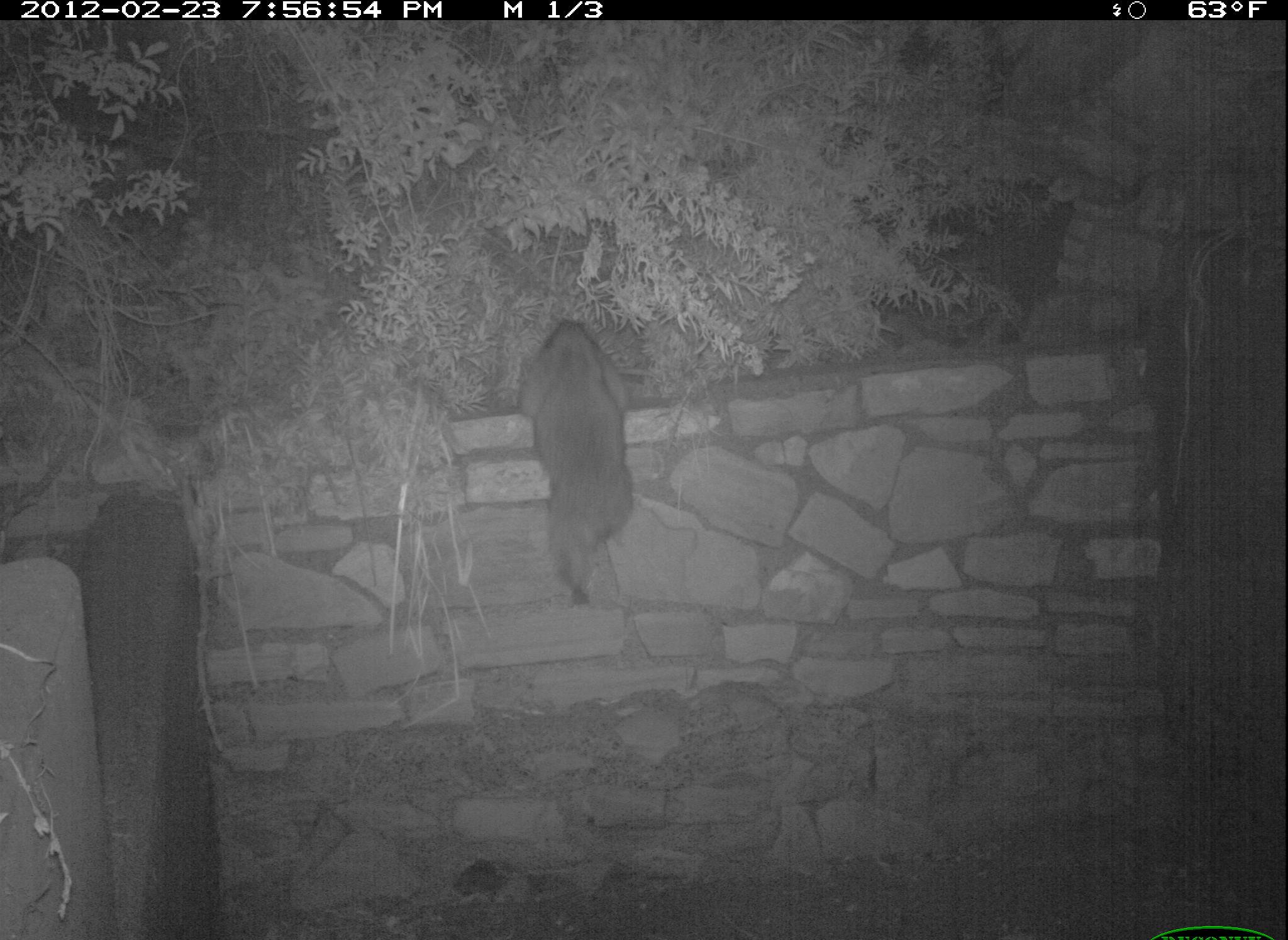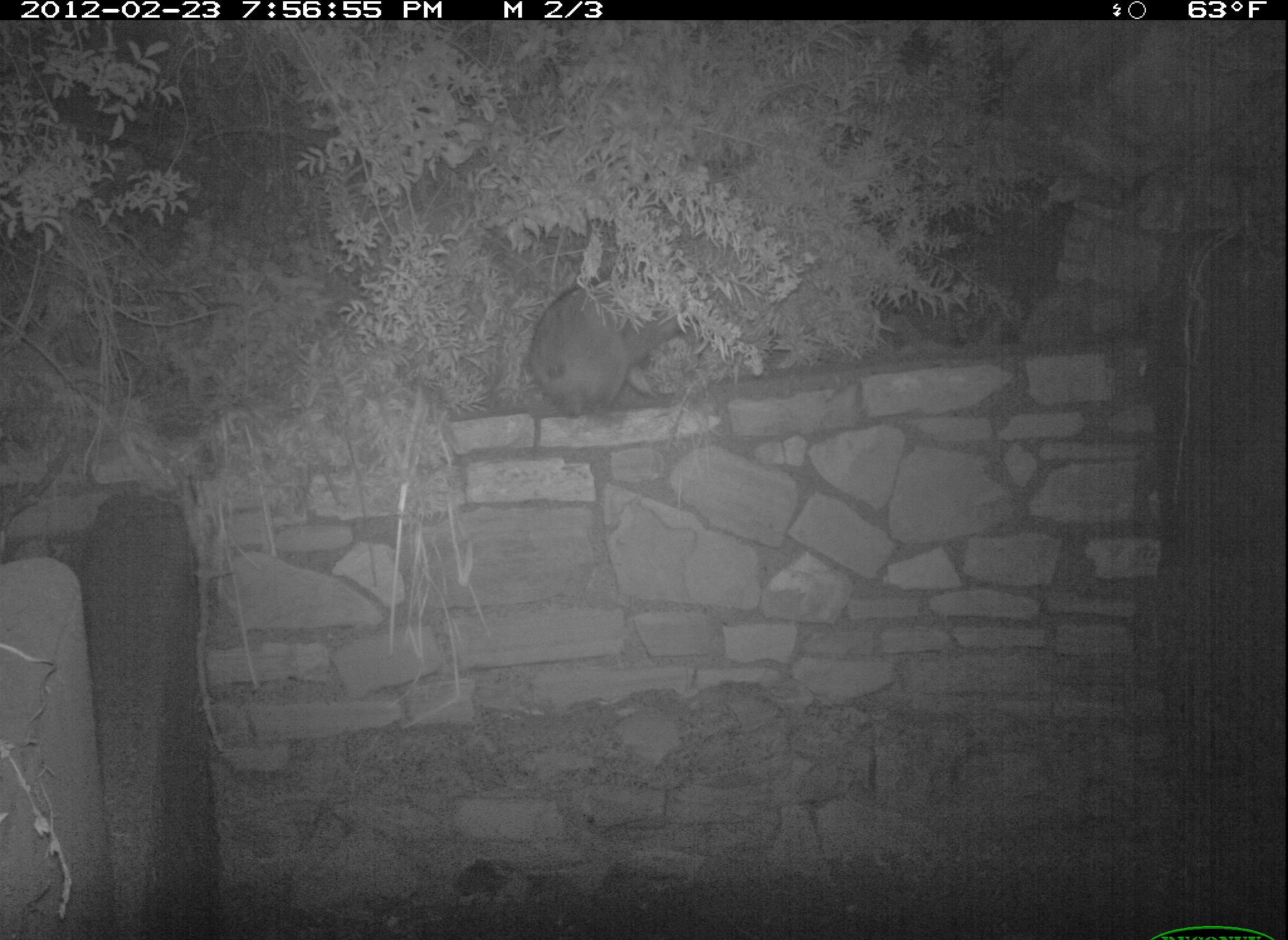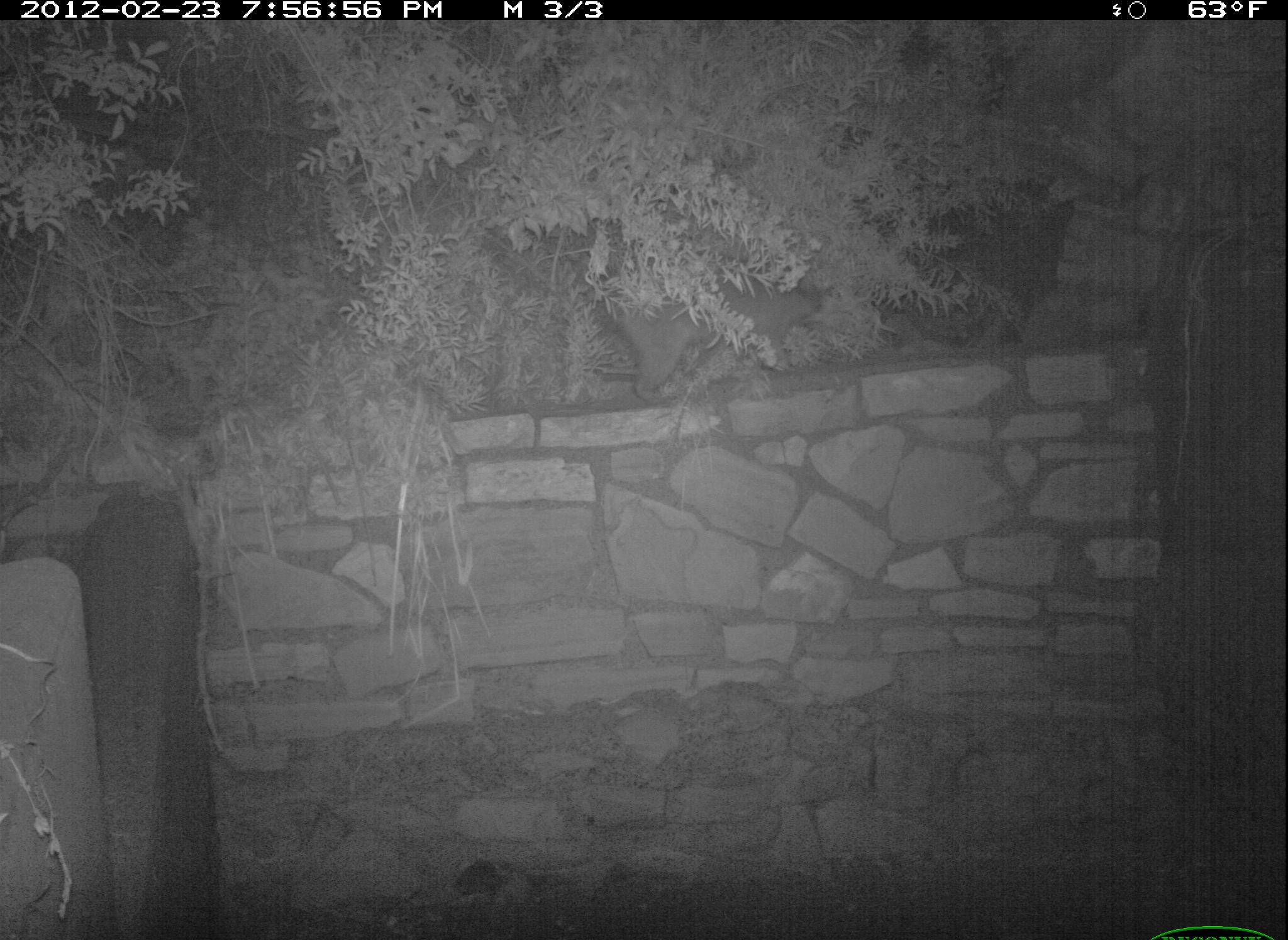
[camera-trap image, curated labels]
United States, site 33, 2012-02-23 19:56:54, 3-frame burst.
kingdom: Animalia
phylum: Chordata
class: Mammalia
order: Carnivora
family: Procyonidae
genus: Procyon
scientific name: Procyon lotor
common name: raccoon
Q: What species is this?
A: Raccoon (Procyon lotor).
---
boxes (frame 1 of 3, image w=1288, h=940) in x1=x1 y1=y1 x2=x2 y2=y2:
raccoon: x1=481 y1=298 x2=684 y2=628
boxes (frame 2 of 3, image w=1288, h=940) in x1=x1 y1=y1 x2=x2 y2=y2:
raccoon: x1=520 y1=254 x2=713 y2=424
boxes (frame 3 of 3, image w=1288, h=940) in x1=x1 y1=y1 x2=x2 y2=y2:
raccoon: x1=581 y1=246 x2=837 y2=416